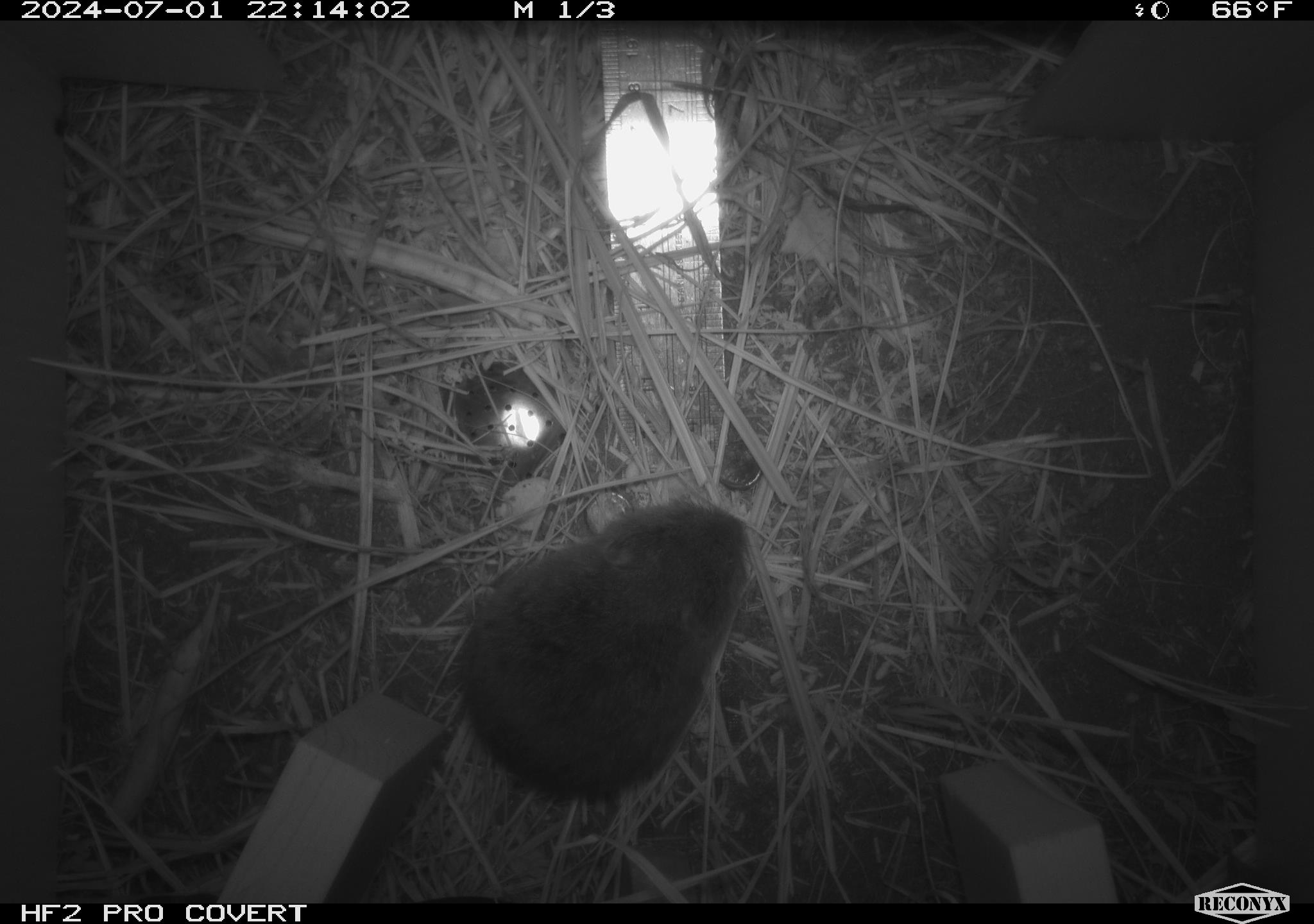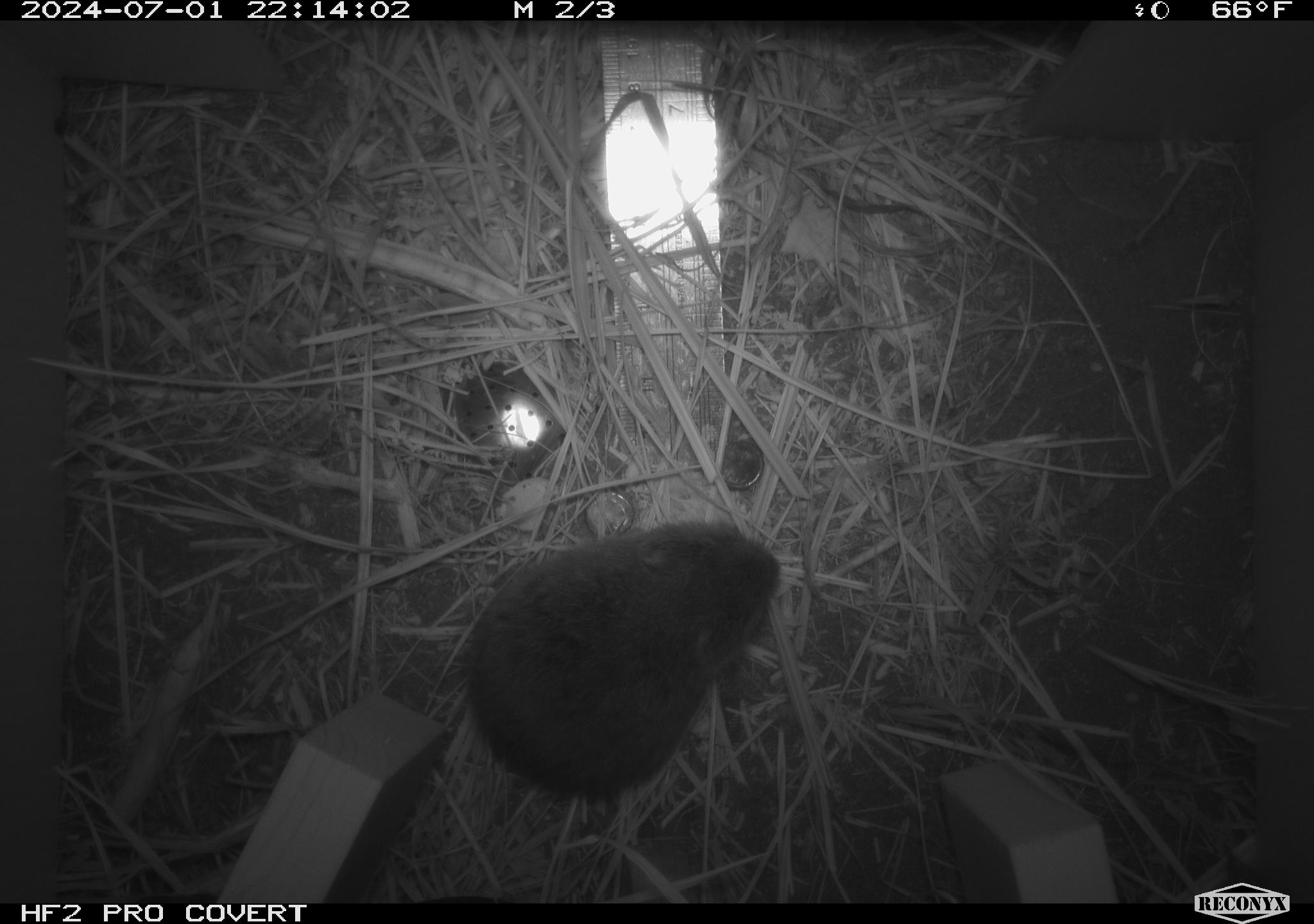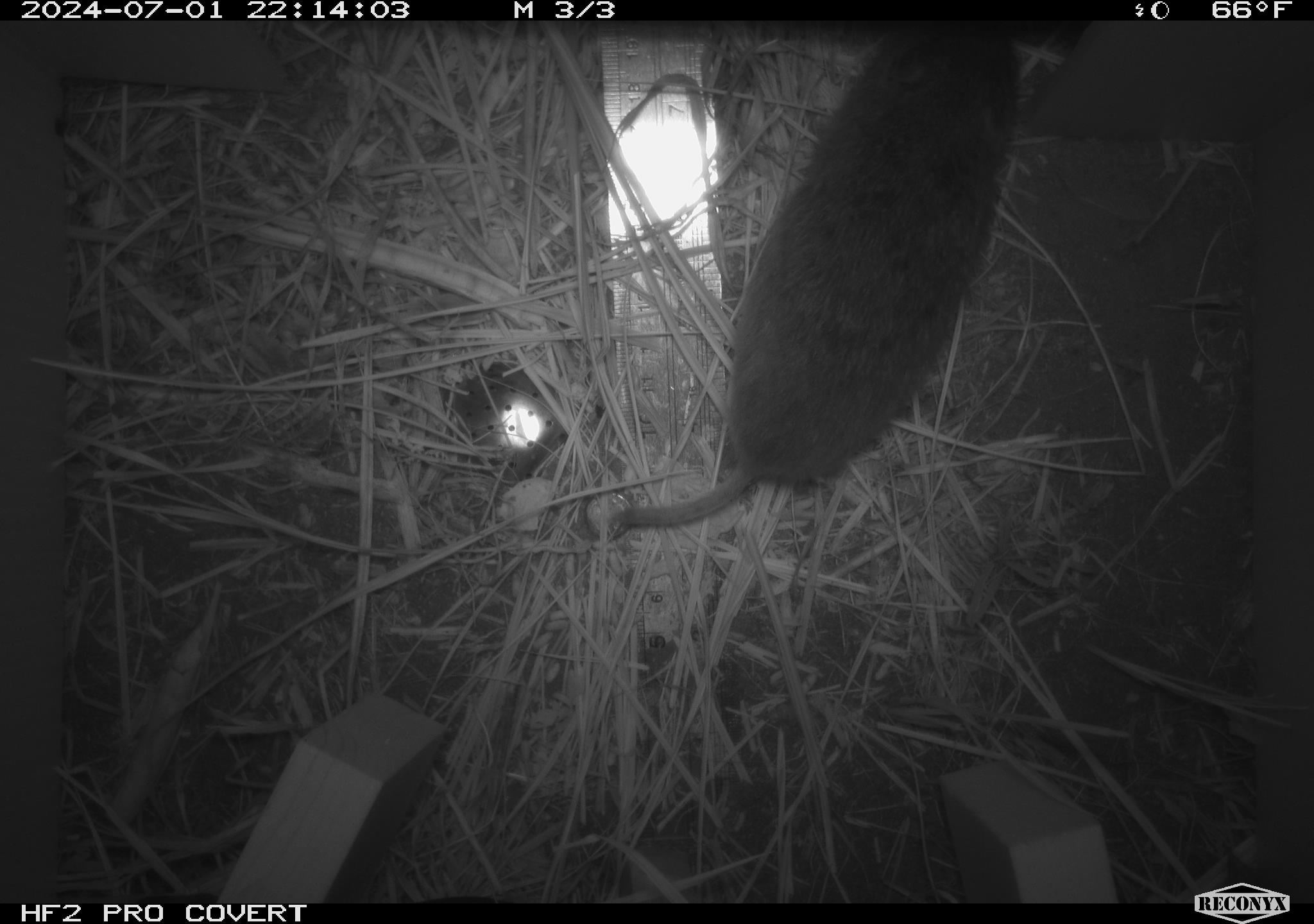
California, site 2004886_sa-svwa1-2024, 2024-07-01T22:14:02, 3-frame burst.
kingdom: Animalia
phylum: Chordata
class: Mammalia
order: Rodentia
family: Cricetidae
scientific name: Arvicolinae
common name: voles, lemmings, and muskrats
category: arvicolinae subfamily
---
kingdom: Animalia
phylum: Arthropoda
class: Malacostraca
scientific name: Malacostraca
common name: amphipods, crabs, isopods, krill, lobsters and shrimps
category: malacostracan